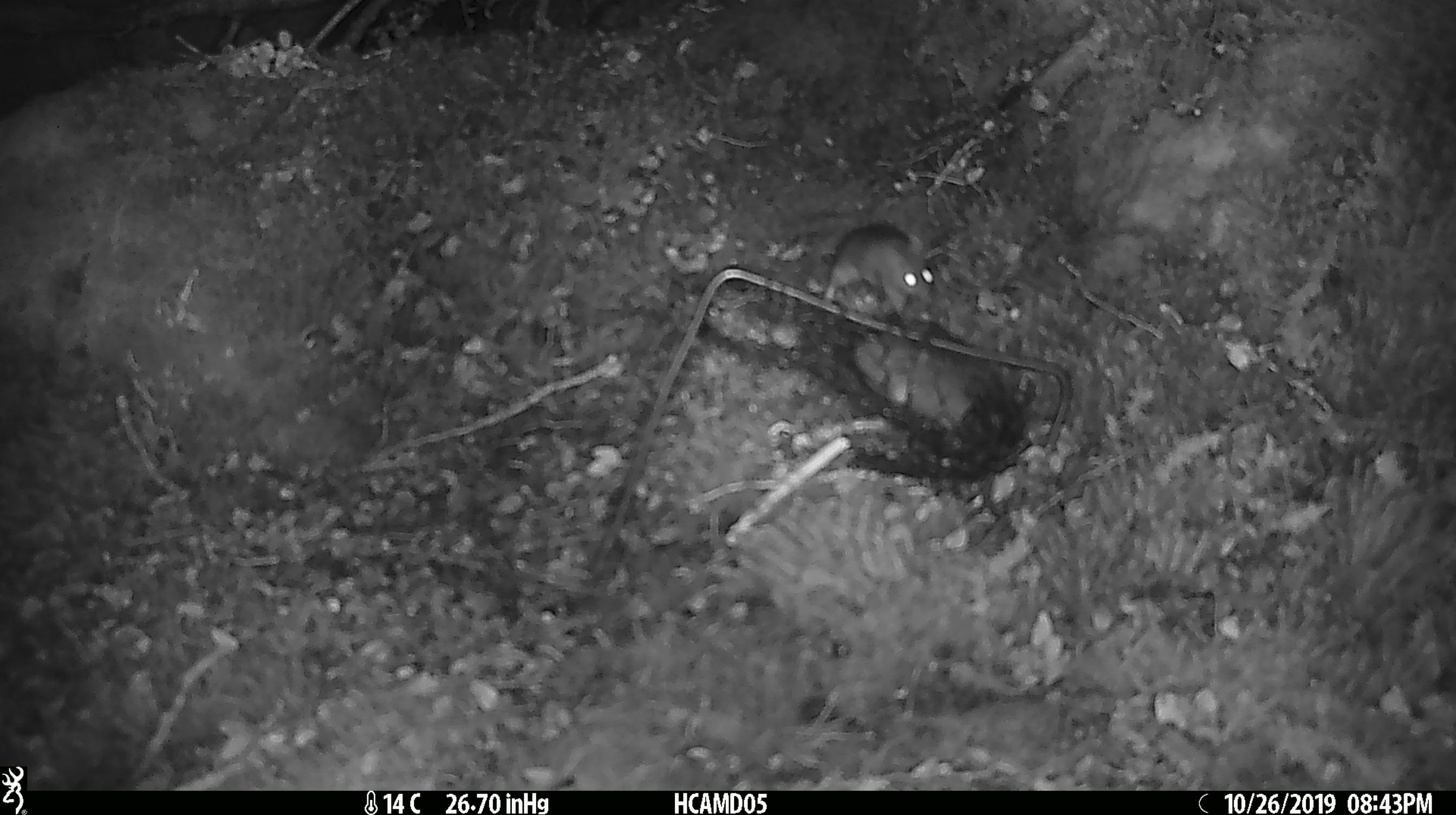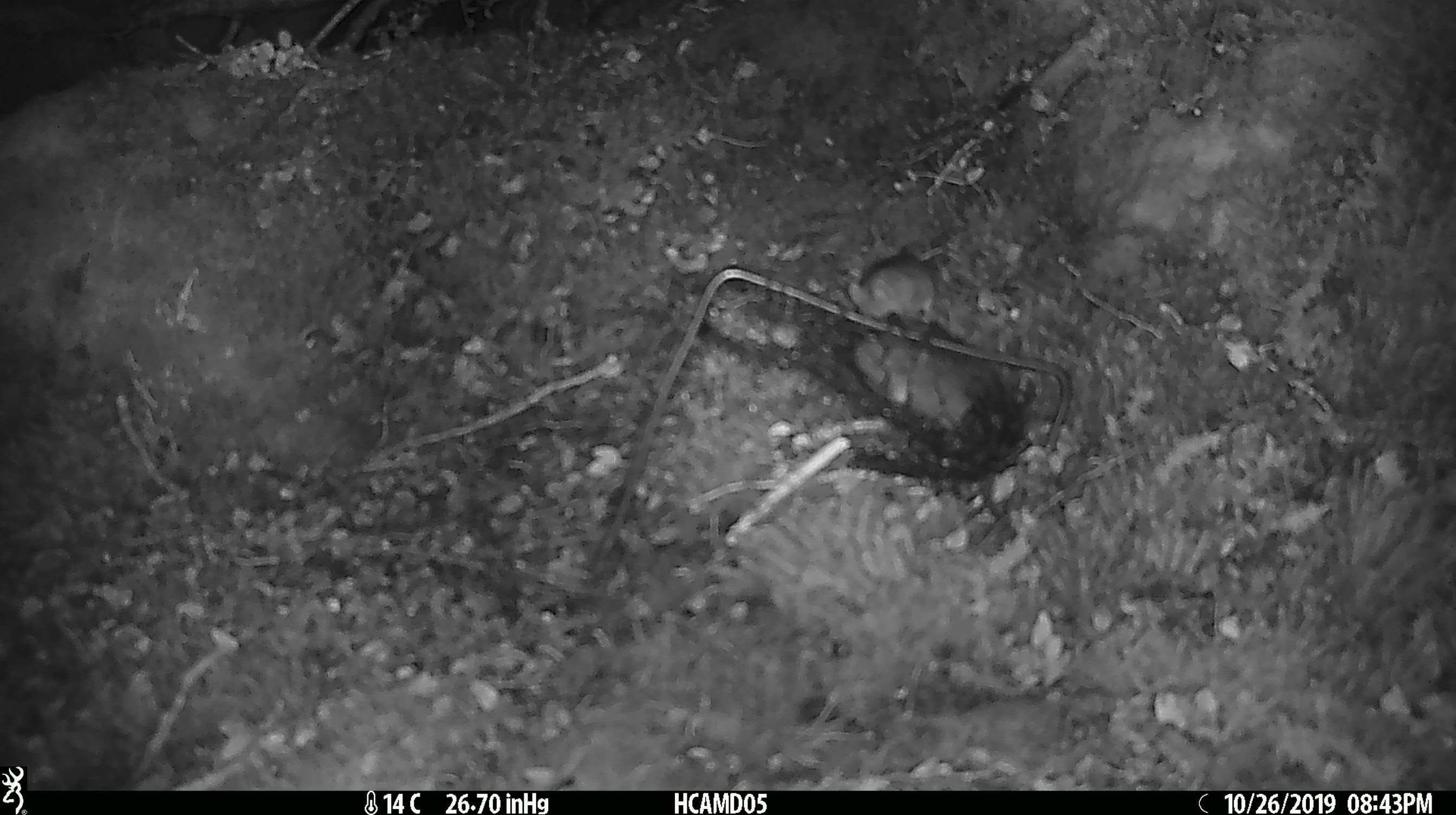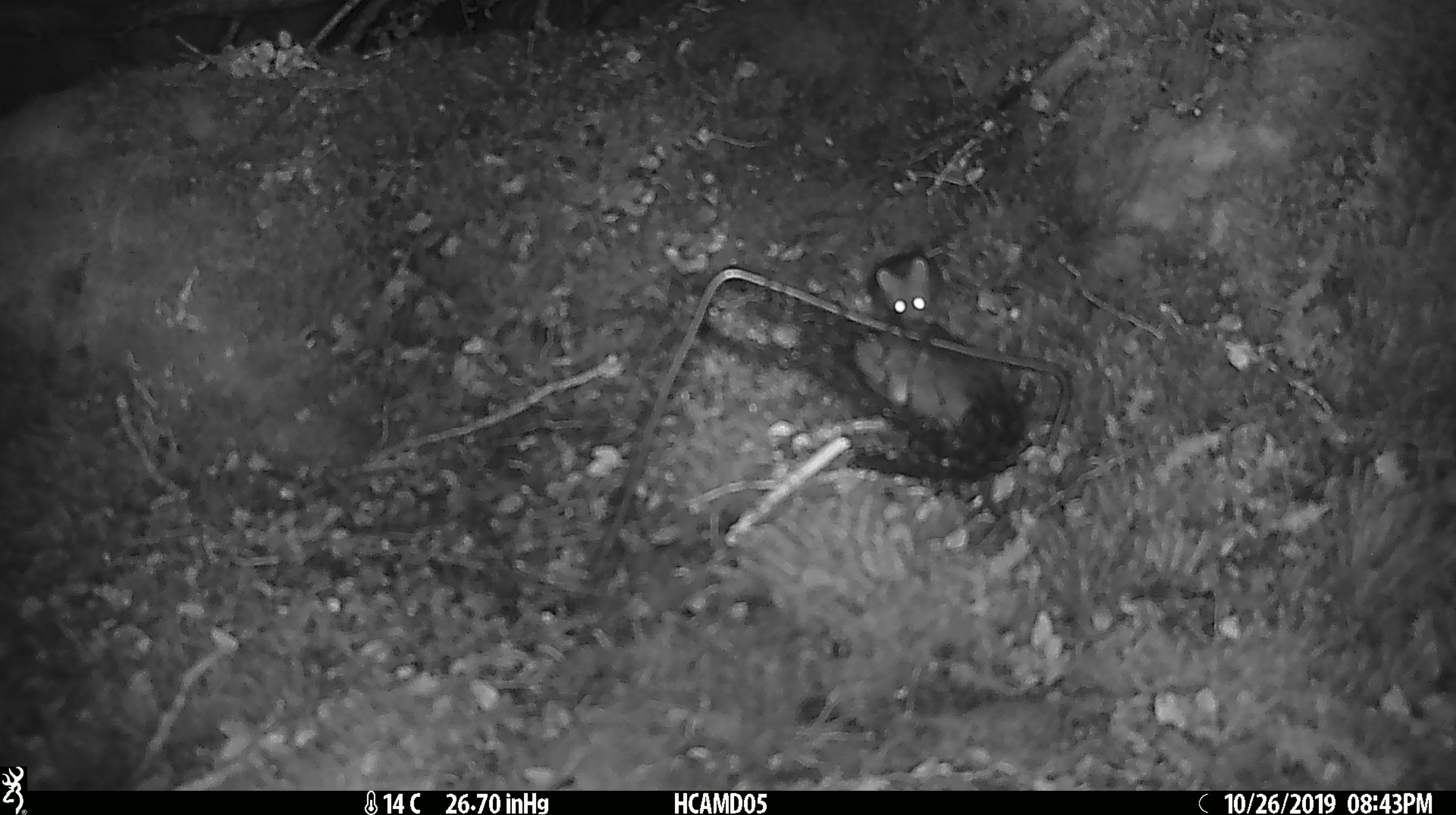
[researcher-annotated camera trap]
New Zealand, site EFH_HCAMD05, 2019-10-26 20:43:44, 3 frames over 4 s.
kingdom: Animalia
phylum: Chordata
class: Mammalia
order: Rodentia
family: Muridae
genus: Mus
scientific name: Mus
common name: mouse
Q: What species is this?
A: Mouse (Mus).